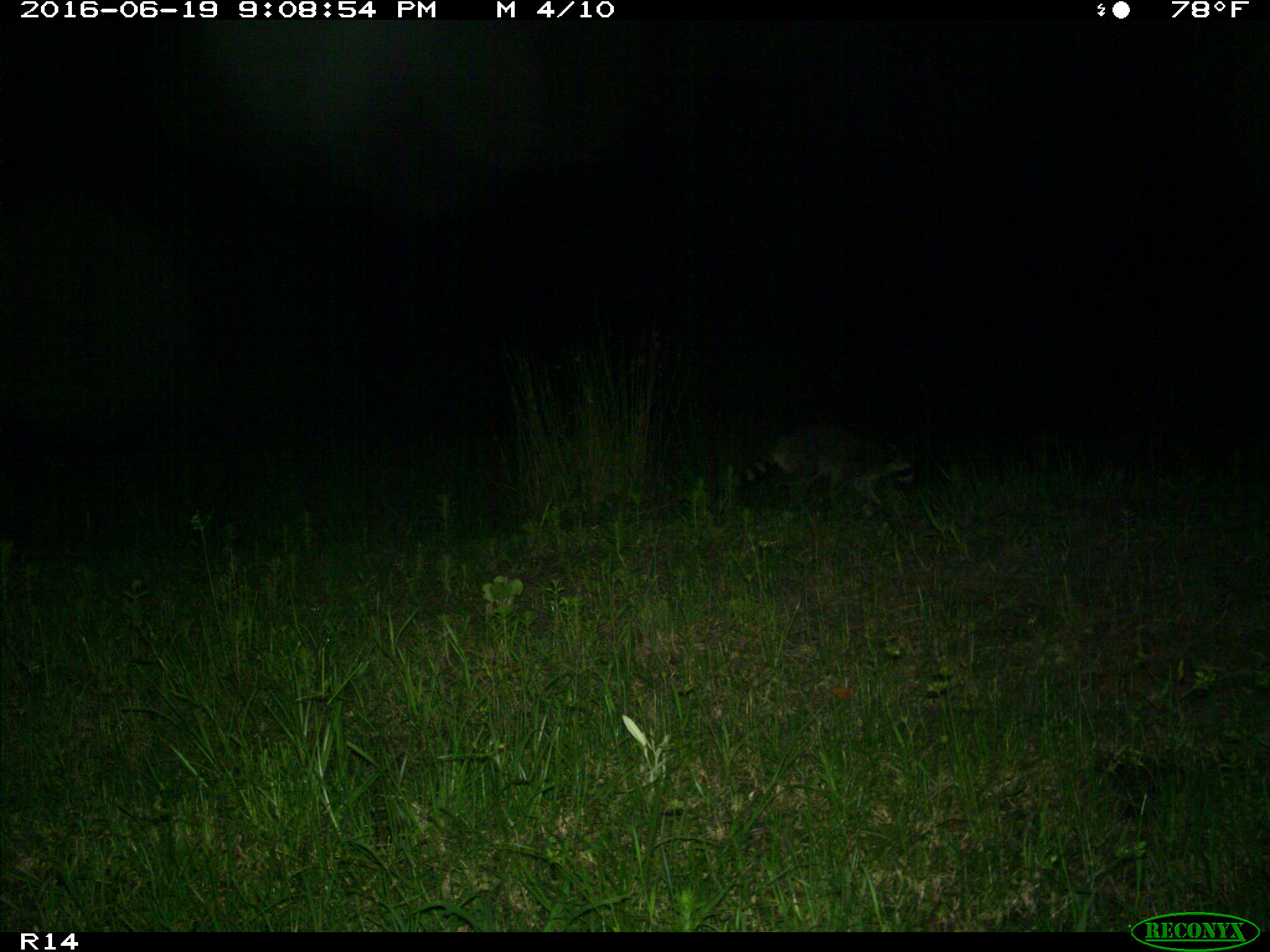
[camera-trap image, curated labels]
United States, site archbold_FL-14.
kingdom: Animalia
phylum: Chordata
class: Mammalia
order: Carnivora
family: Procyonidae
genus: Procyon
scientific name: Procyon lotor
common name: common raccoon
Procyon lotor (common raccoon).